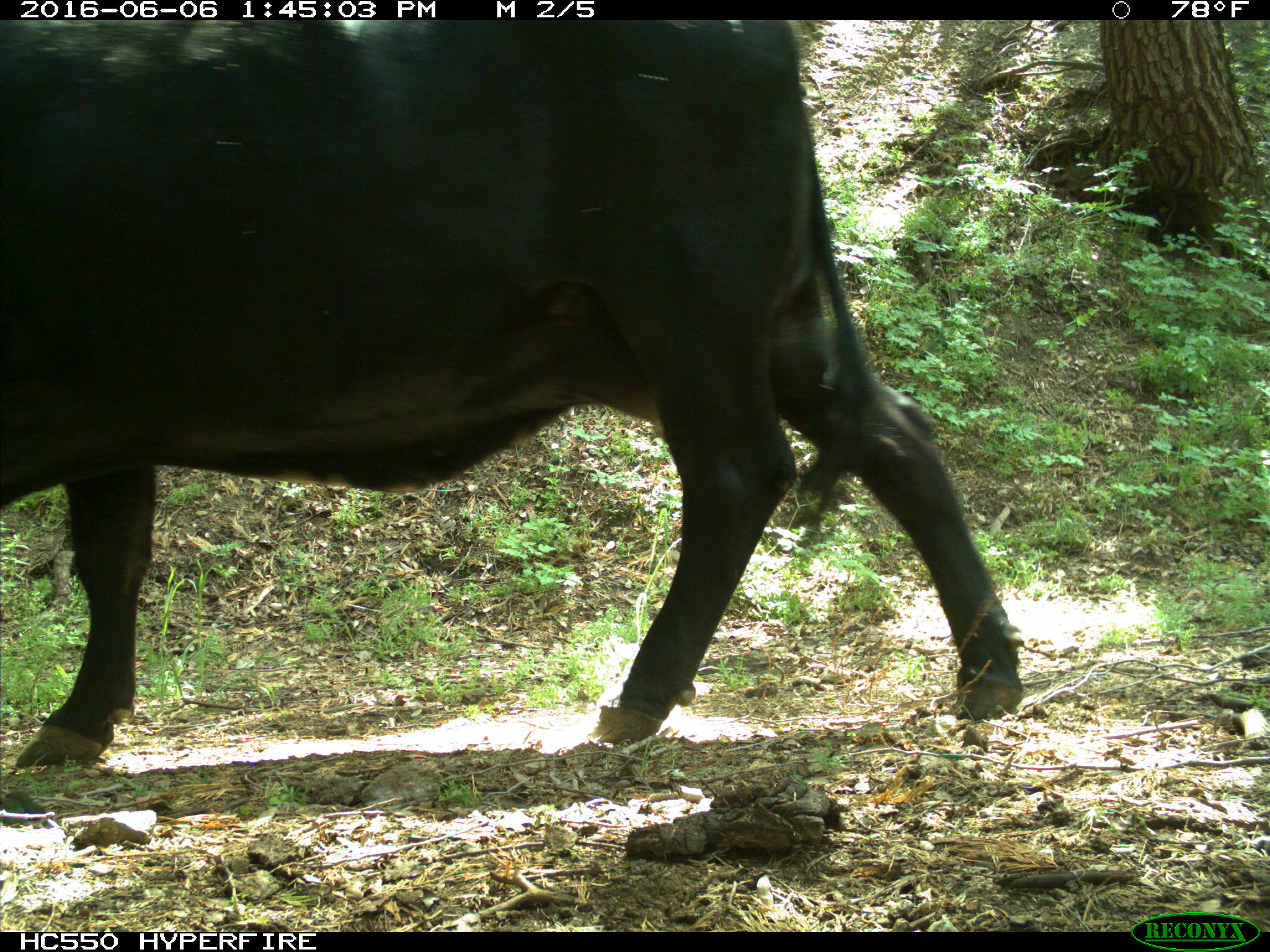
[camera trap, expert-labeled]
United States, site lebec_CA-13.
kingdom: Animalia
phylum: Chordata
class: Mammalia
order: Artiodactyla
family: Bovidae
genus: Bos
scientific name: Bos taurus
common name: domestic cow